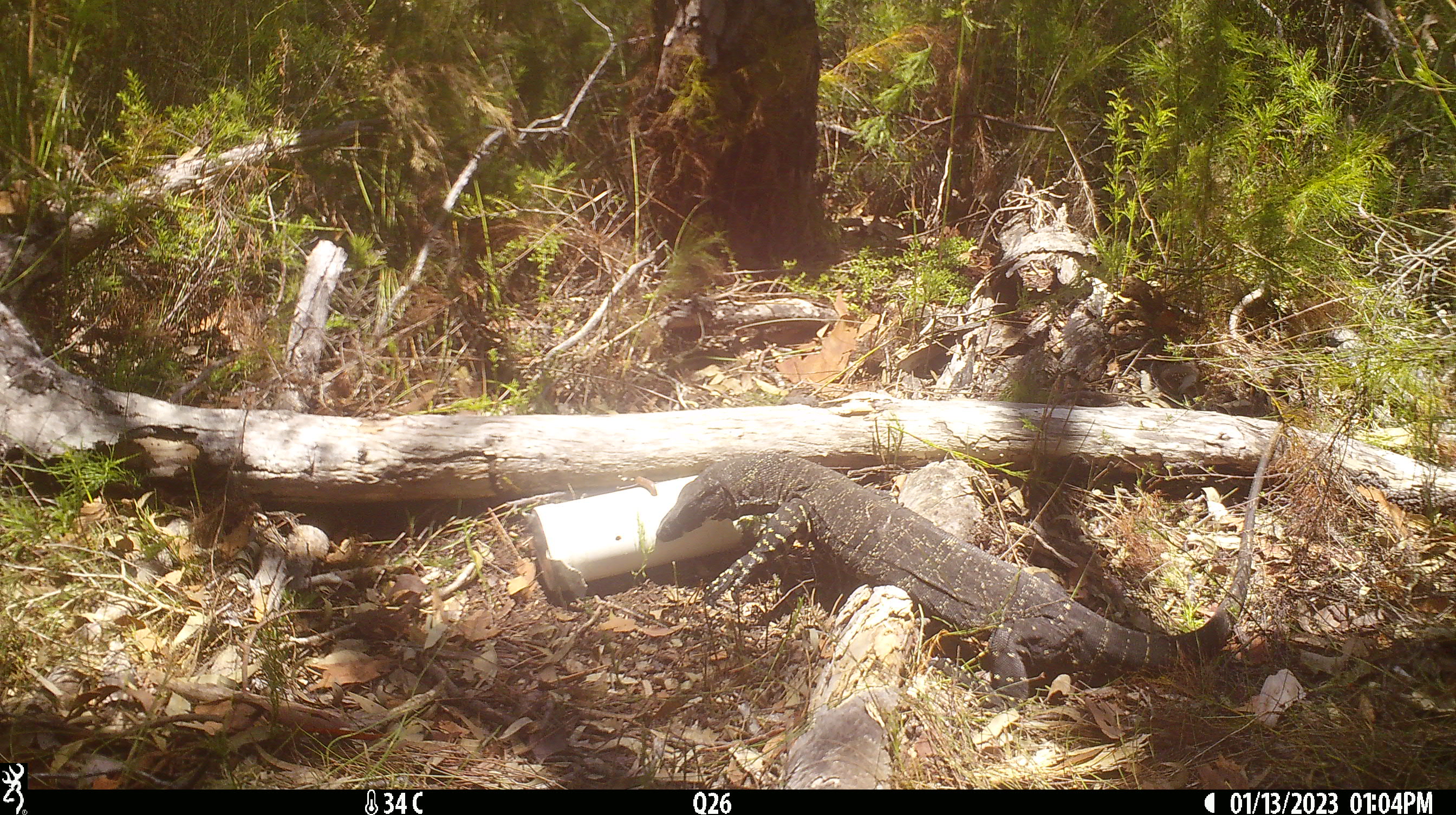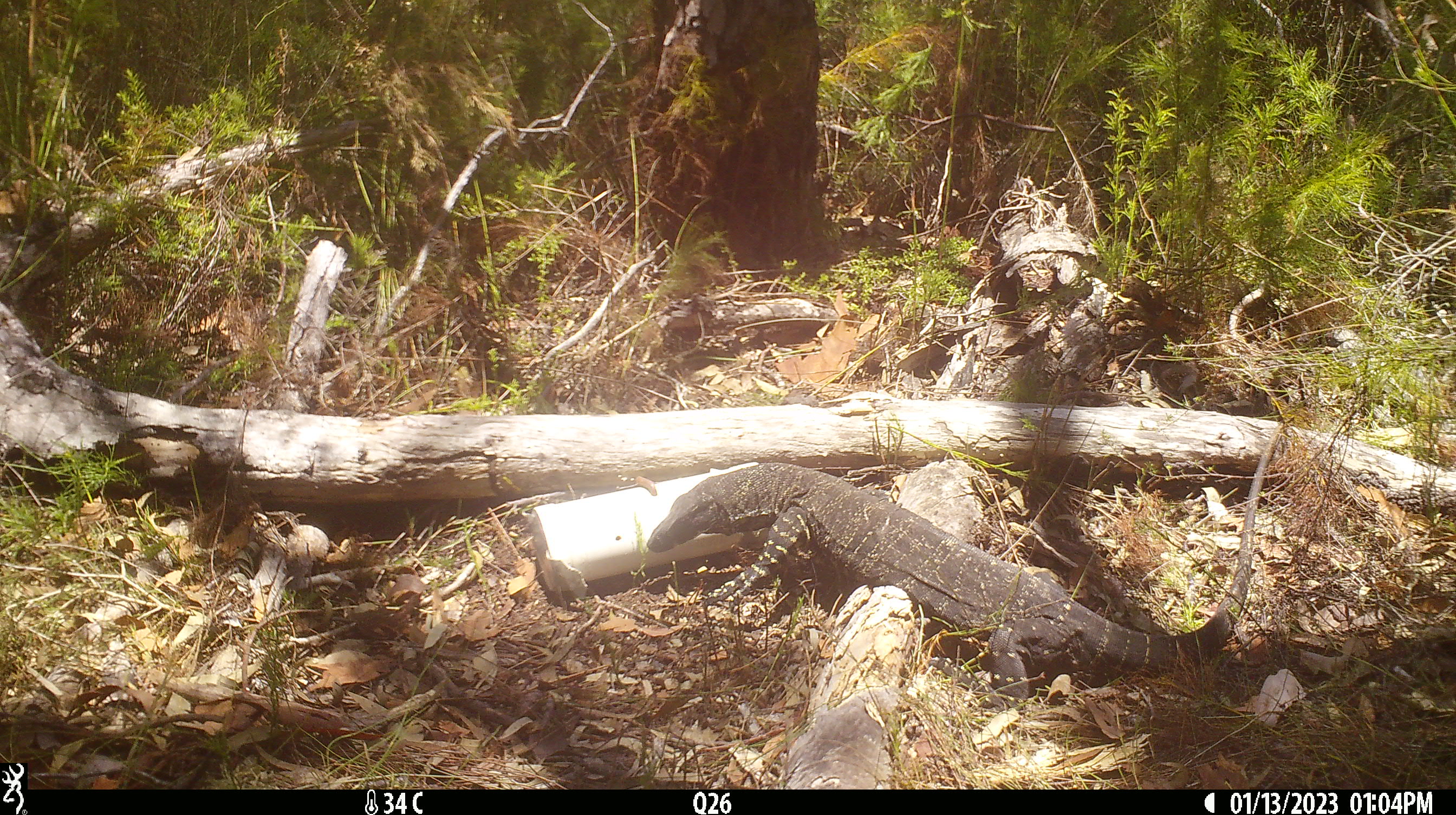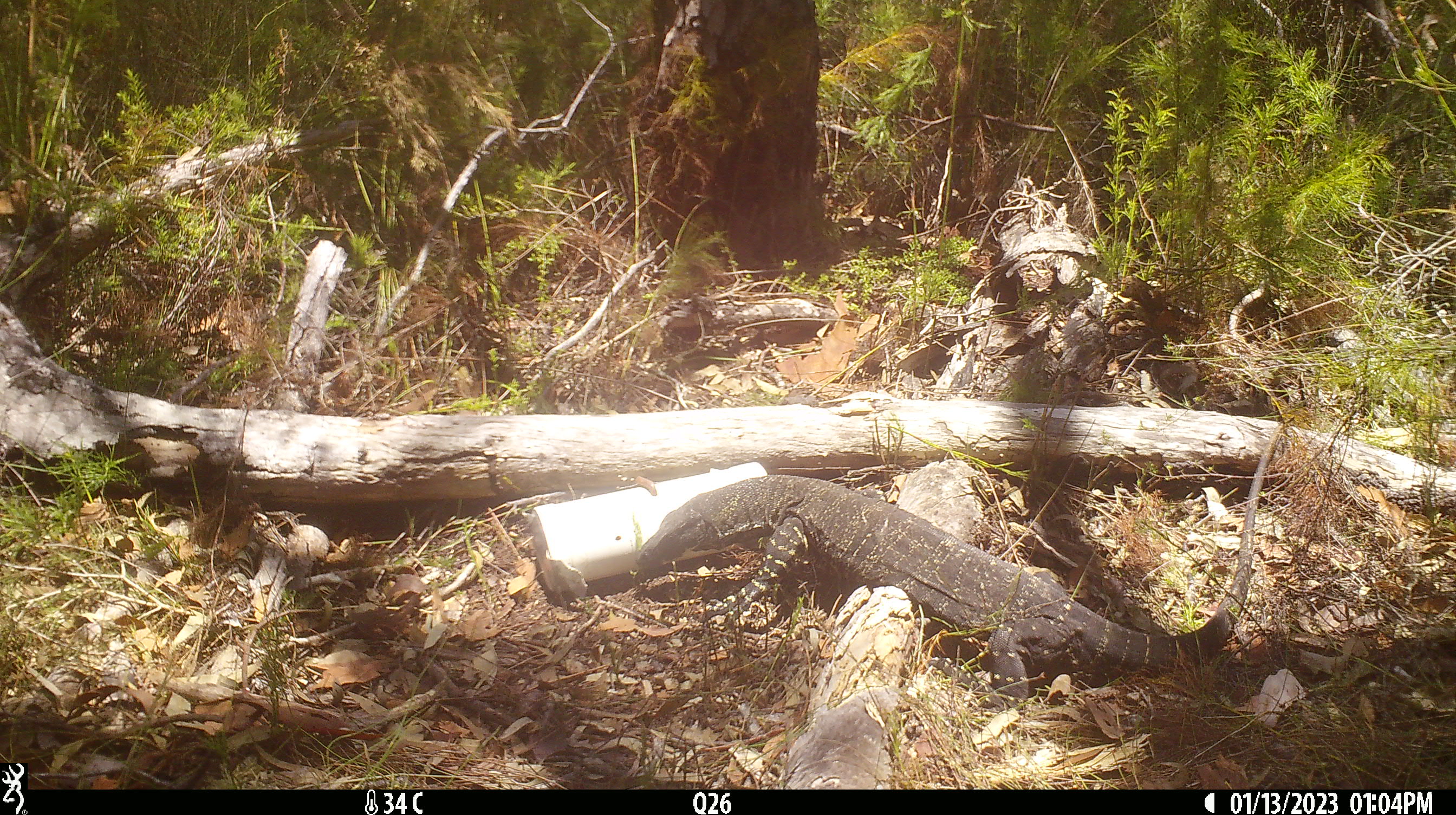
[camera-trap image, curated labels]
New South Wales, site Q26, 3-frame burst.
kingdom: Animalia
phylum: Chordata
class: Reptilia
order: Squamata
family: Varanidae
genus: Varanus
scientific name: Varanus varius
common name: lace monitor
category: goanna